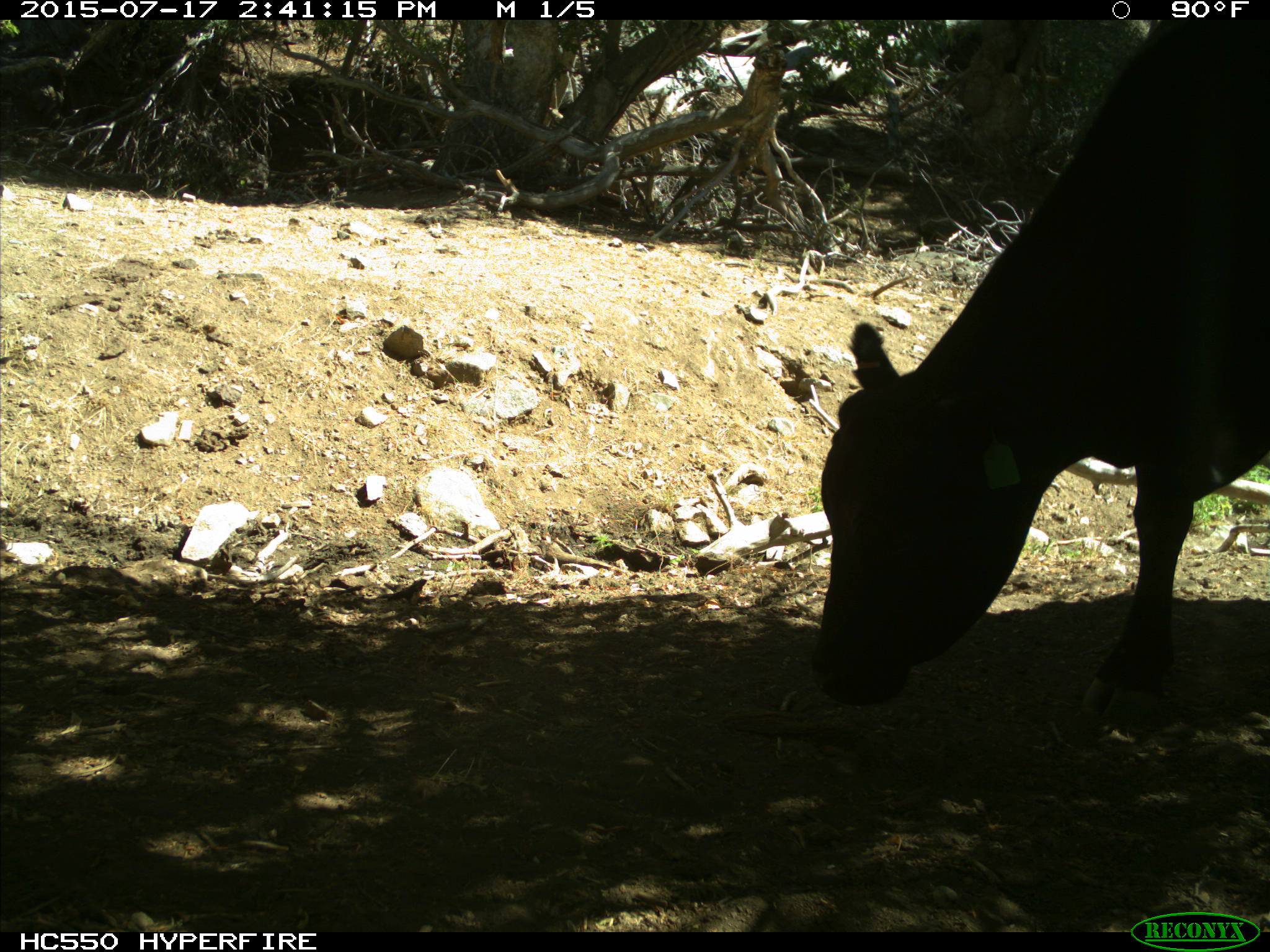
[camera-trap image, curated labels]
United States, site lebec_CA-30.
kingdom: Animalia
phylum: Chordata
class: Mammalia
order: Artiodactyla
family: Bovidae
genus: Bos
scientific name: Bos taurus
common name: domestic cow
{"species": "Bos taurus (domestic cow)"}